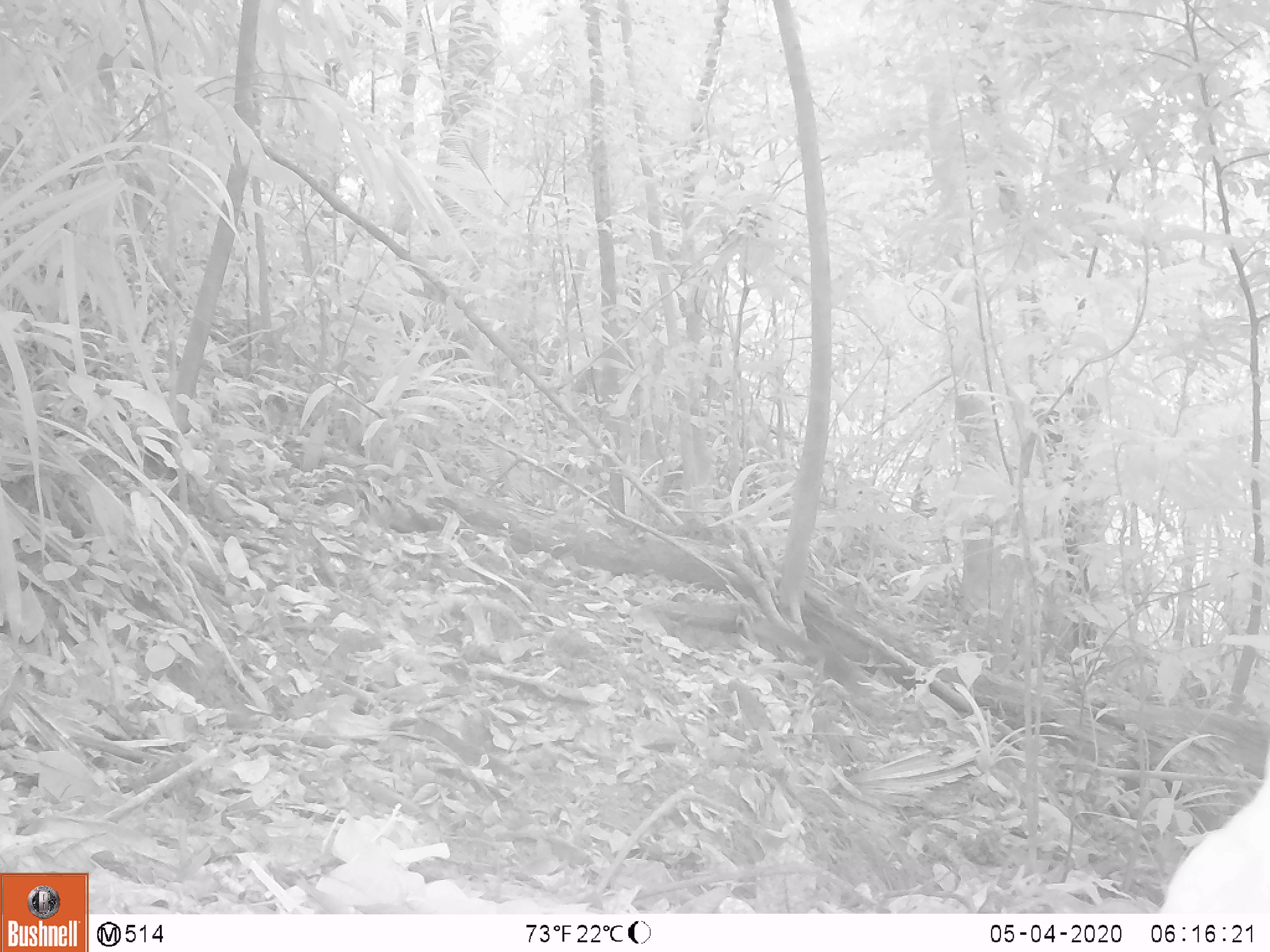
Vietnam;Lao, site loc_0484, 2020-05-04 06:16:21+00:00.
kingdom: Animalia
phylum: Chordata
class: Mammalia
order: Rodentia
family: Sciuridae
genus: Sciurus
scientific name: Sciurus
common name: squirrel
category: unidentified squirrel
Unidentified squirrel (squirrel) (Sciurus). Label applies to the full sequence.